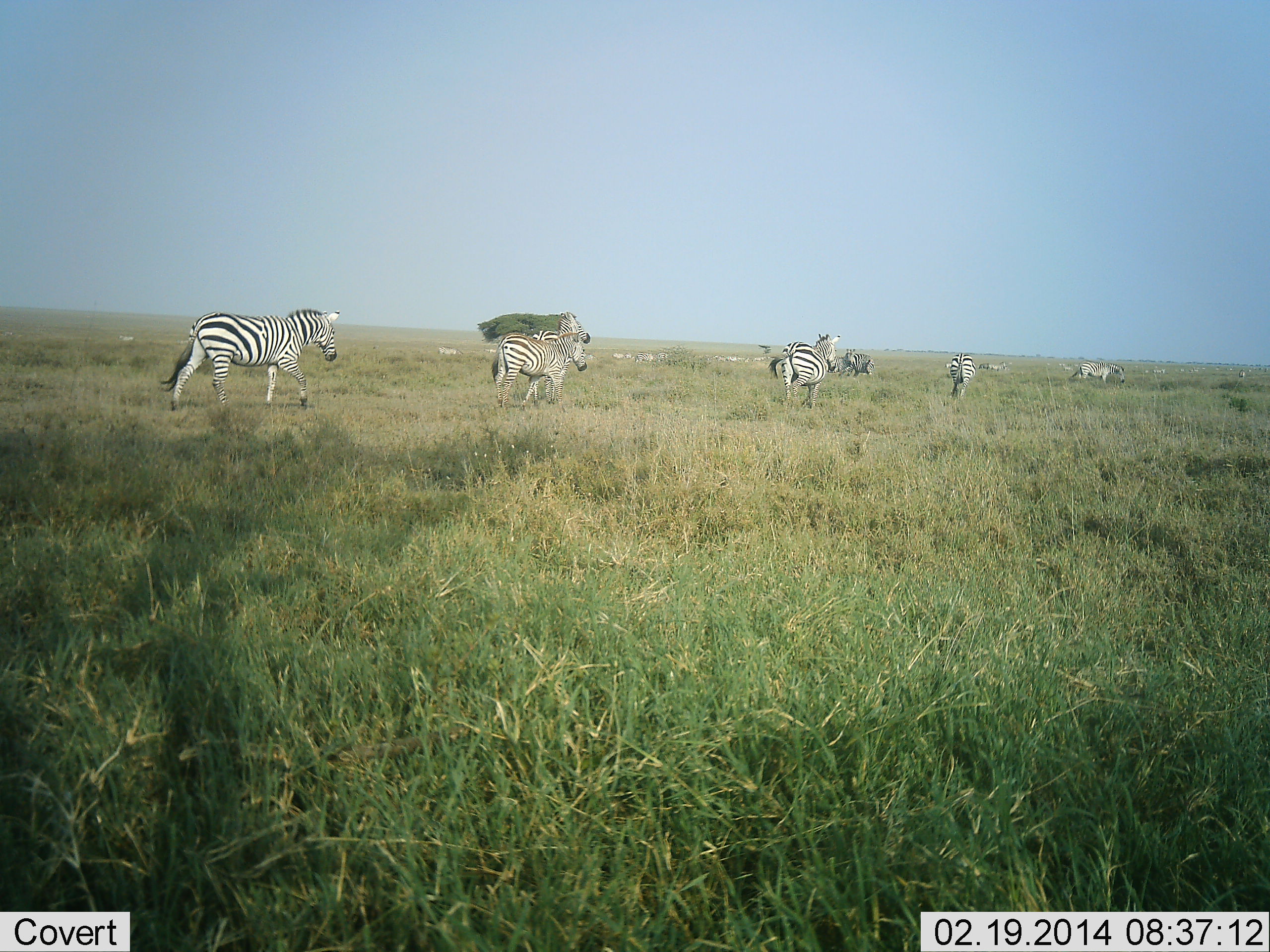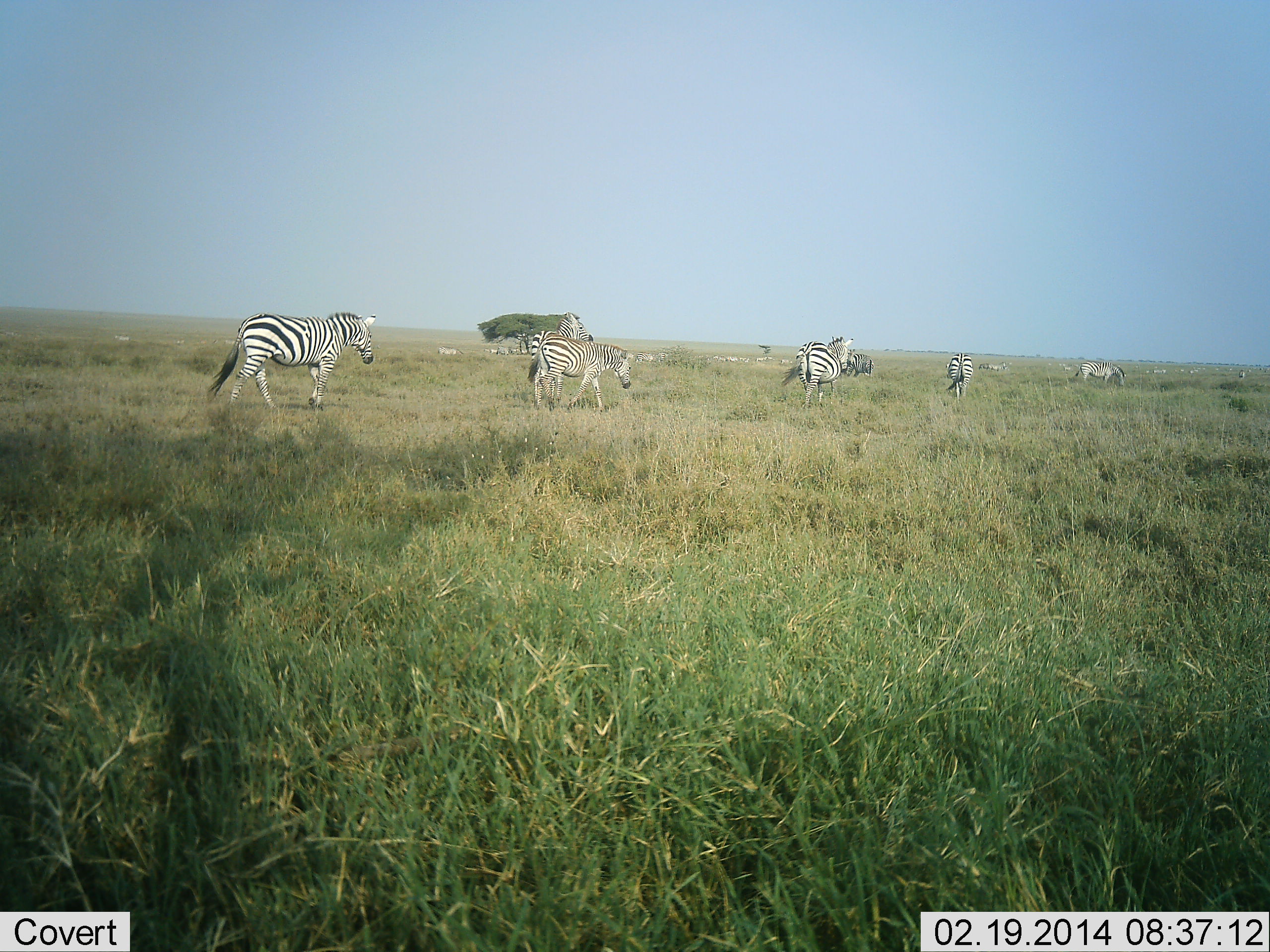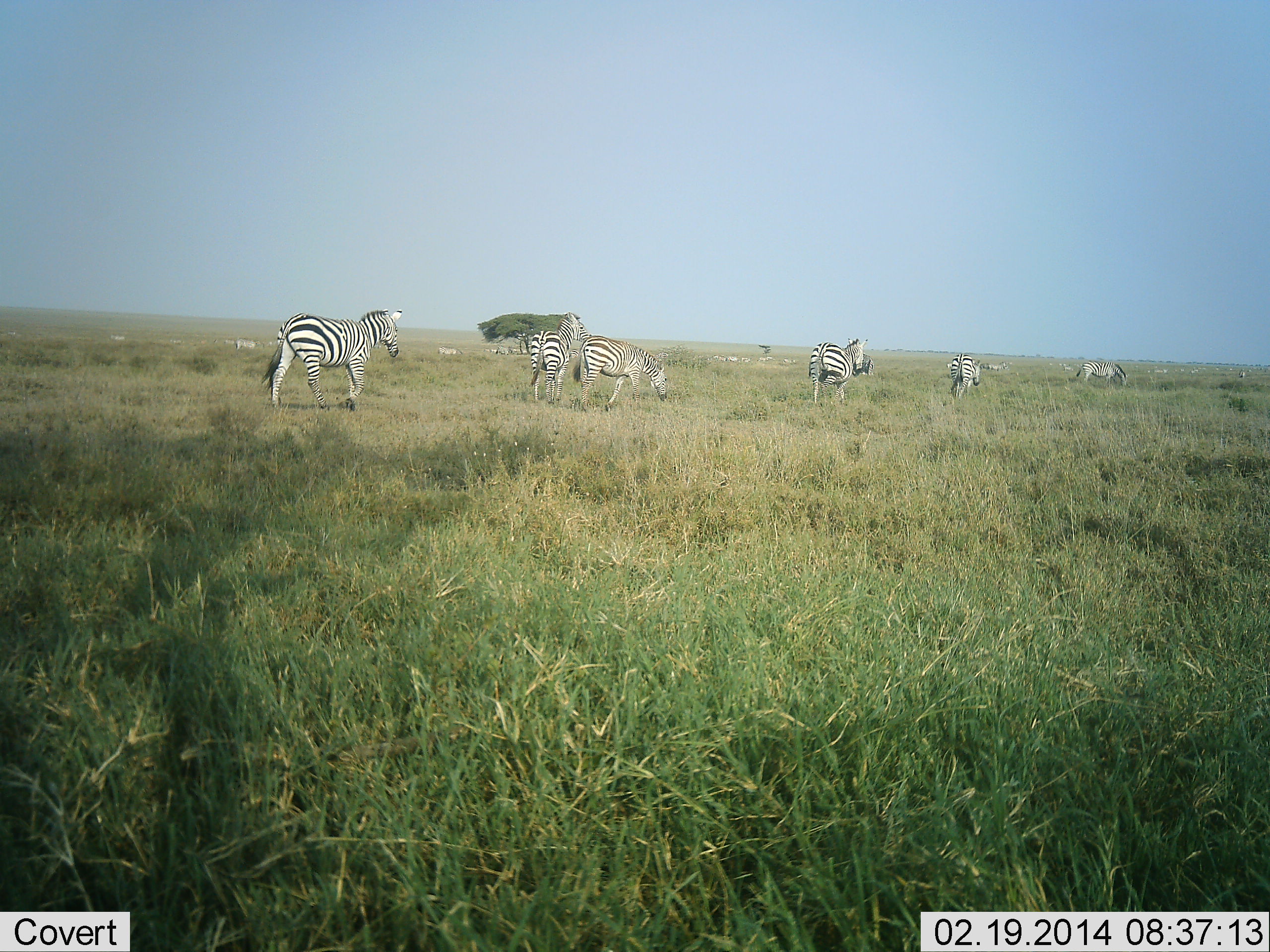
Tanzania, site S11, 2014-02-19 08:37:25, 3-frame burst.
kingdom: Animalia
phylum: Chordata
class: Mammalia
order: Perissodactyla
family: Equidae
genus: Equus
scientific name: Equus quagga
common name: plains zebra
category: zebra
Zebra (plains zebra) (Equus quagga), count 8. Behavior (volunteer vote fractions): standing 27%, resting 0%, moving 91%, interacting 0%. Young present (vote fraction): 0%. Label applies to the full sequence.